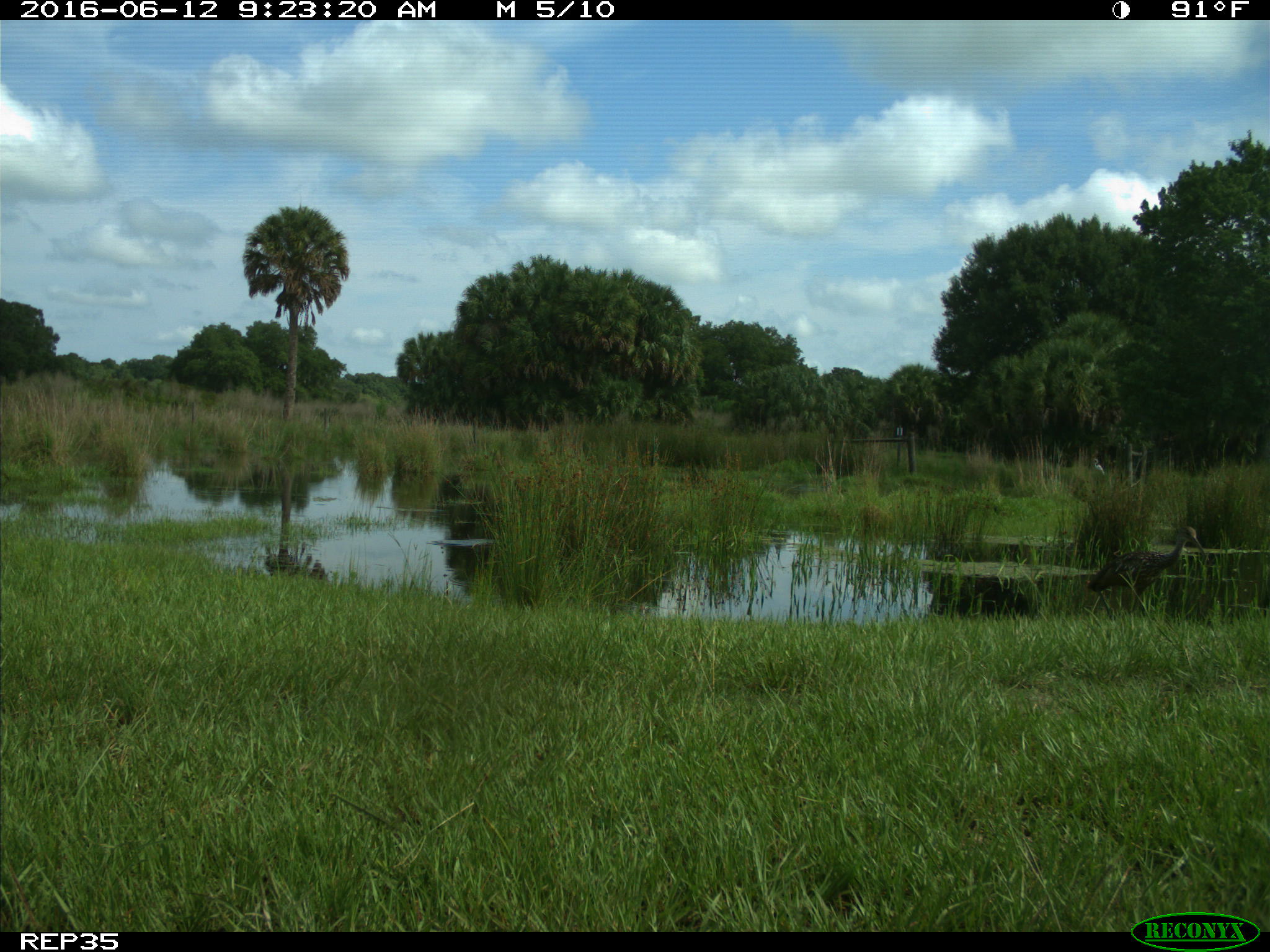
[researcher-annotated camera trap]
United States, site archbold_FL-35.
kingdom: Animalia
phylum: Chordata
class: Aves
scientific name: Aves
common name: birds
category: unidentified bird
Unidentified bird (birds) (Aves).